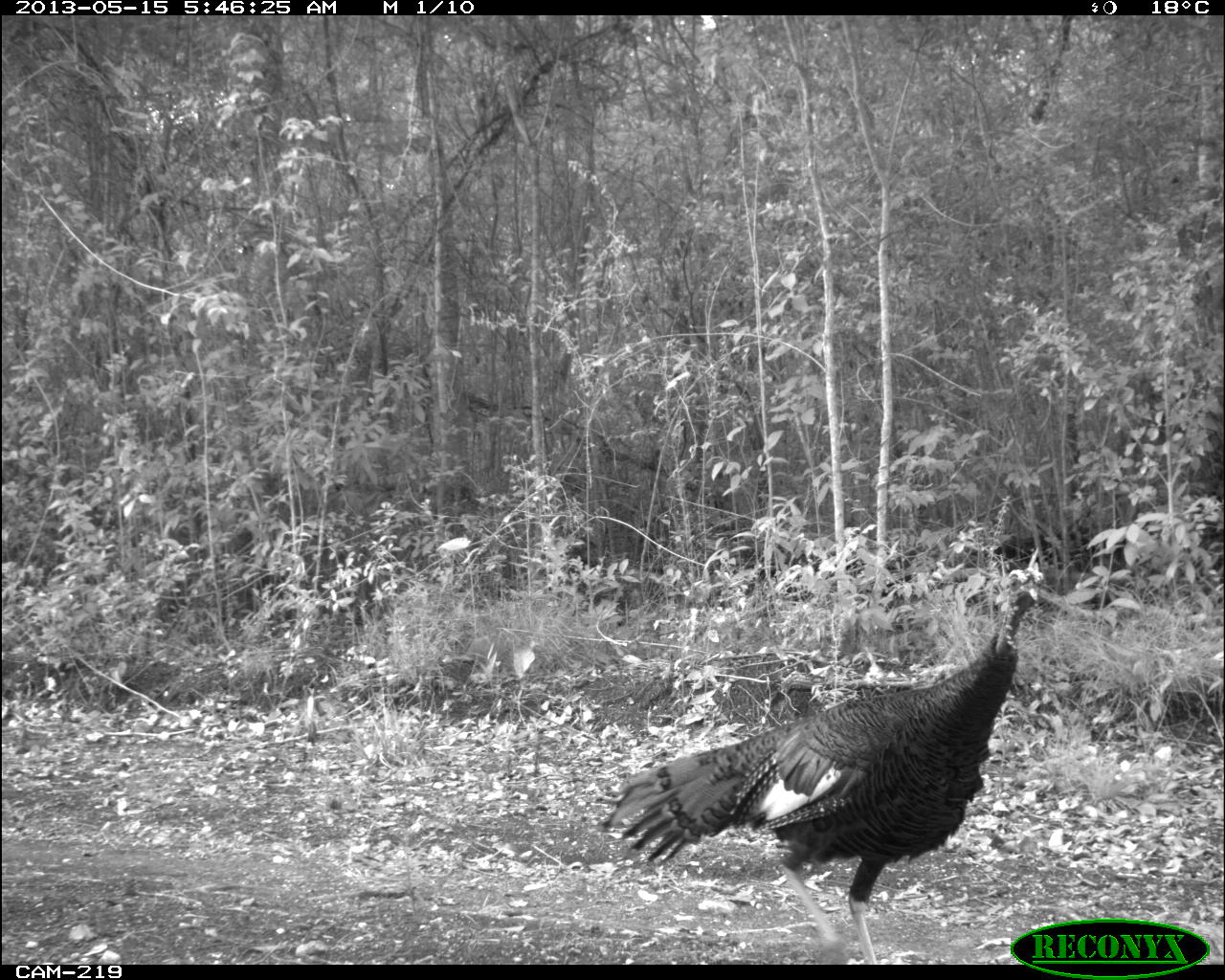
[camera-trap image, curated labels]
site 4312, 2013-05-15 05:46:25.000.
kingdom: Animalia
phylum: Chordata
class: Aves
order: Galliformes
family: Phasianidae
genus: Meleagris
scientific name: Meleagris ocellata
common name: ocellated turkey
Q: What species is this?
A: Meleagris ocellata (ocellated turkey).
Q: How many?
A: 1.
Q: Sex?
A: Male.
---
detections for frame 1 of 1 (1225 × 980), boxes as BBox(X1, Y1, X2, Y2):
meleagris ocellata: BBox(594, 566, 1040, 964)